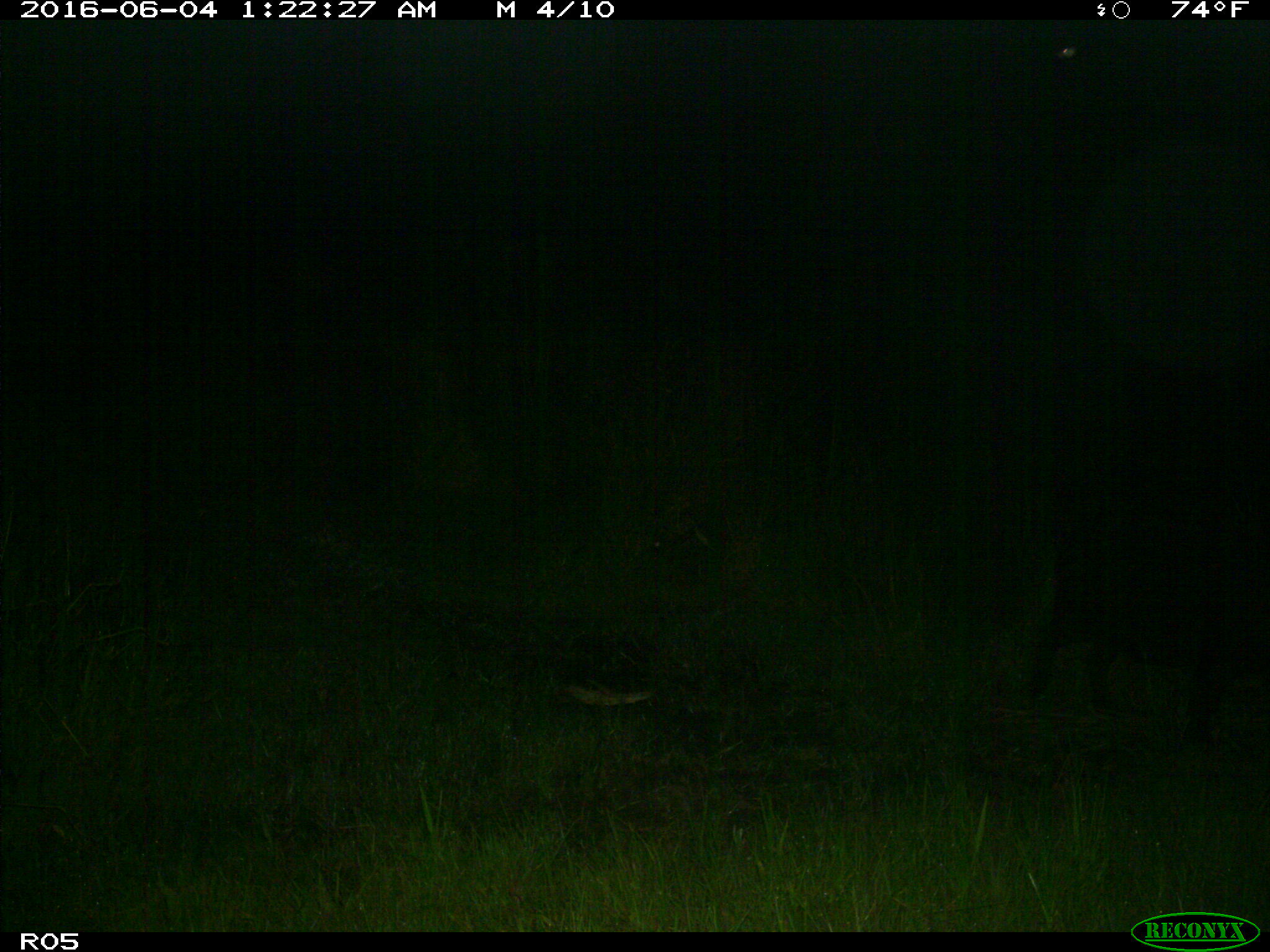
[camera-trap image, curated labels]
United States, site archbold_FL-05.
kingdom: Animalia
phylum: Chordata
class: Mammalia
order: Artiodactyla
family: Suidae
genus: Sus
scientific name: Sus scrofa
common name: wild boar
Sus scrofa (wild boar).